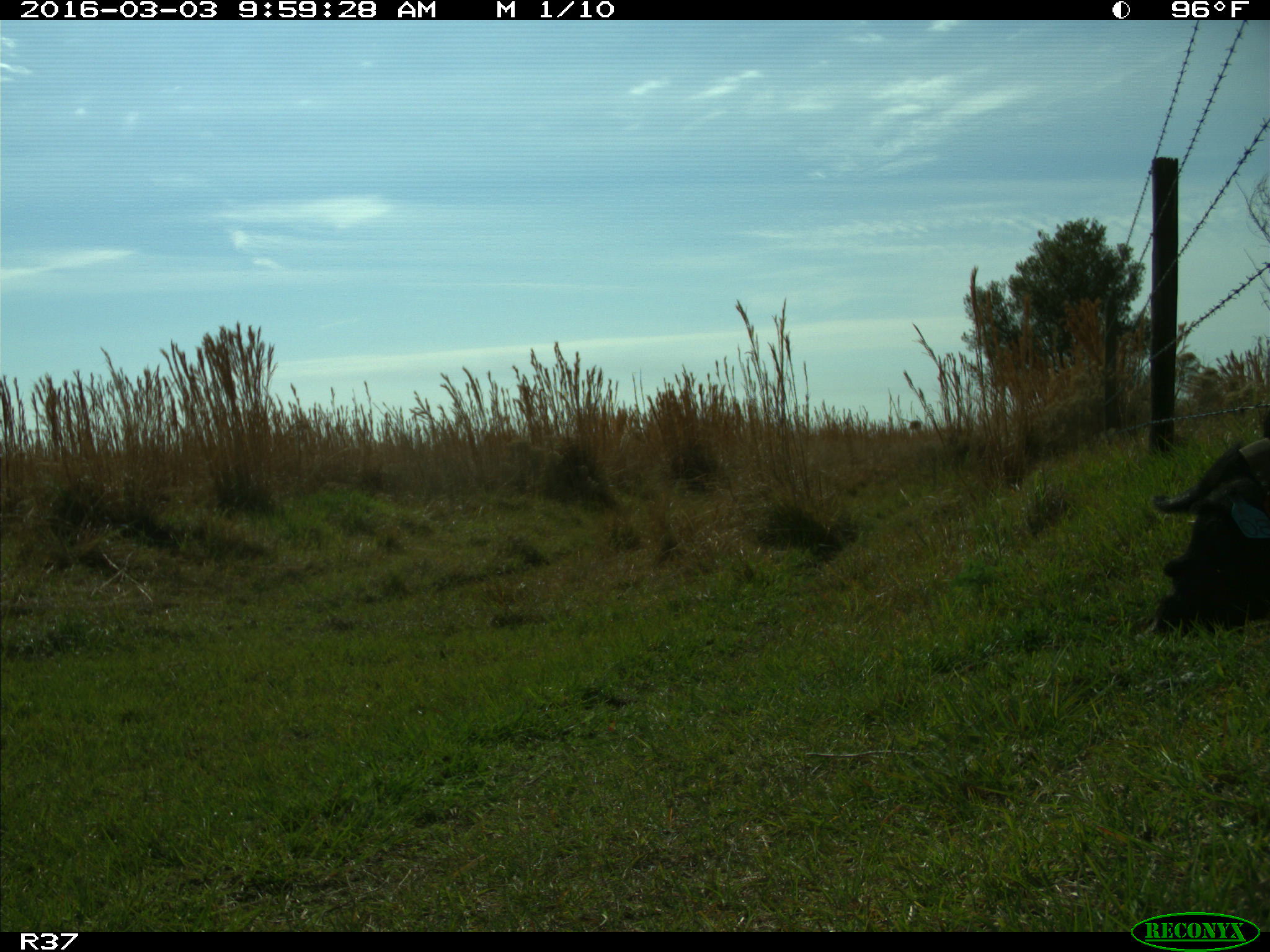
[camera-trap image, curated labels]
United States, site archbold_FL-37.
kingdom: Animalia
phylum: Chordata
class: Mammalia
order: Artiodactyla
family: Suidae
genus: Sus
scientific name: Sus scrofa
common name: wild boar